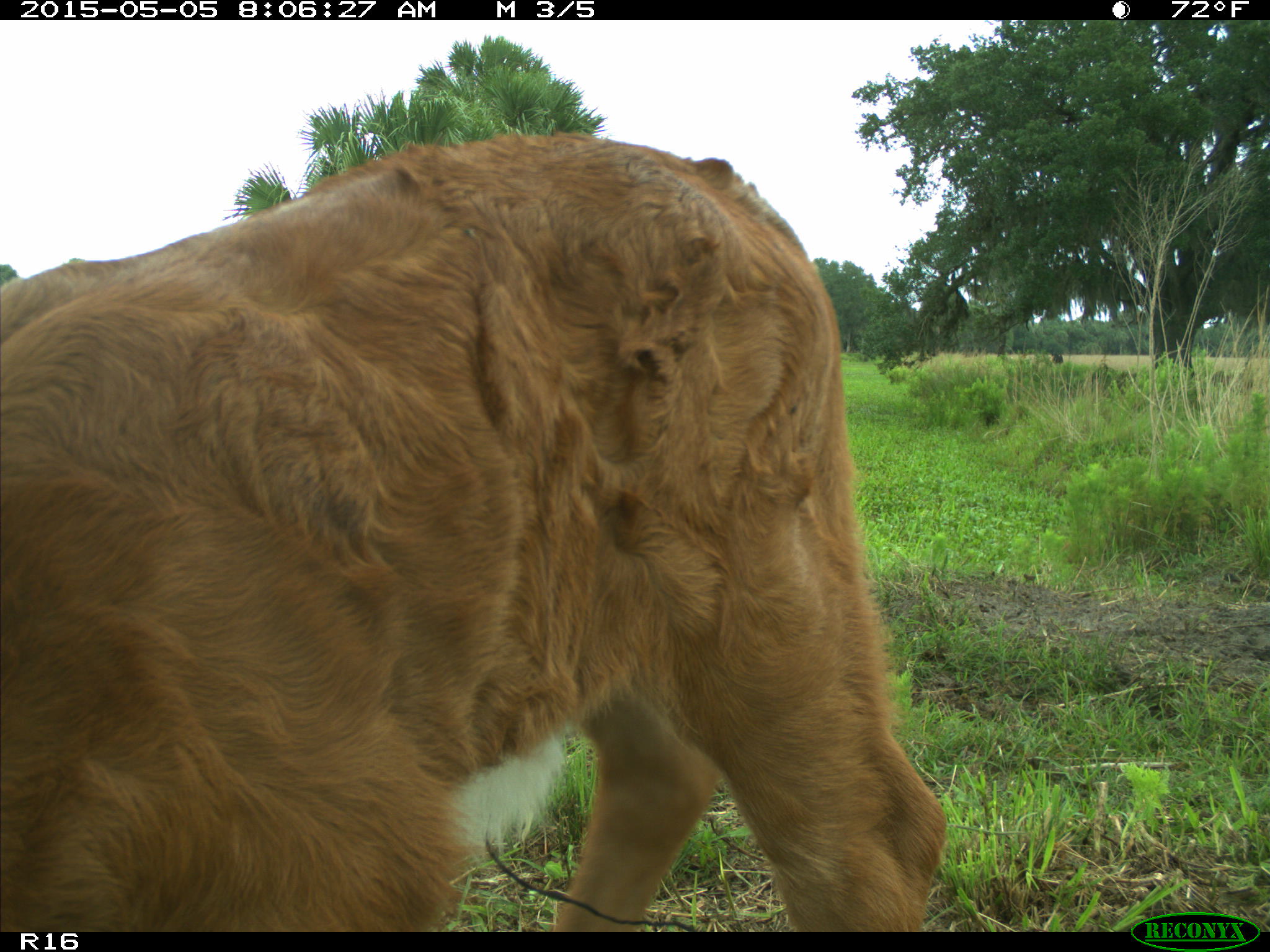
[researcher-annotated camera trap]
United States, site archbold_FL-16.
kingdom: Animalia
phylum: Chordata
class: Mammalia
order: Artiodactyla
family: Bovidae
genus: Bos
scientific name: Bos taurus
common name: domestic cow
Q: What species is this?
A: Bos taurus (domestic cow).